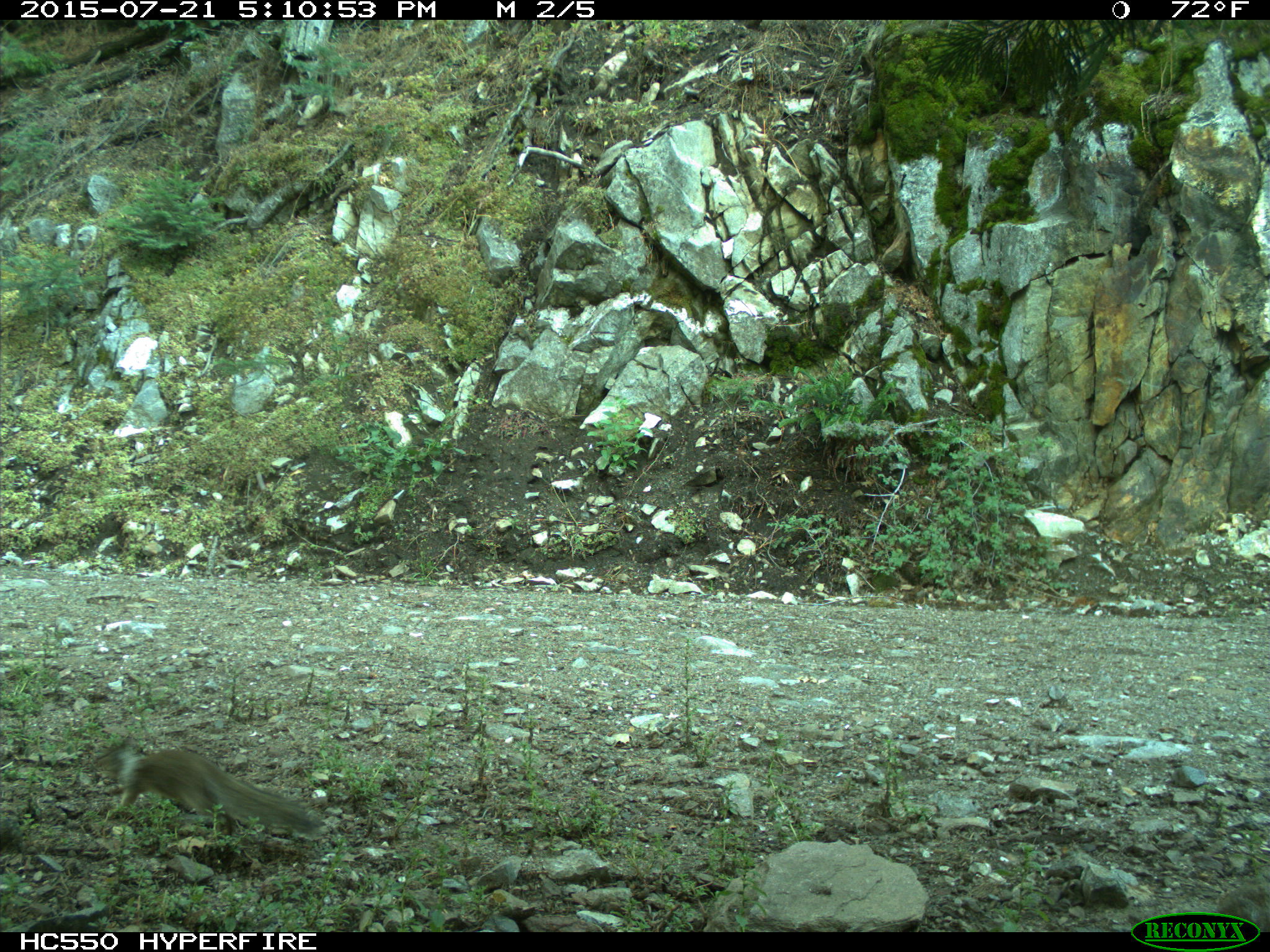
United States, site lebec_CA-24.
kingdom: Animalia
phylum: Chordata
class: Mammalia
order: Rodentia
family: Sciuridae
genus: Otospermophilus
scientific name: Otospermophilus beecheyi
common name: california ground squirrel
Otospermophilus beecheyi (california ground squirrel).